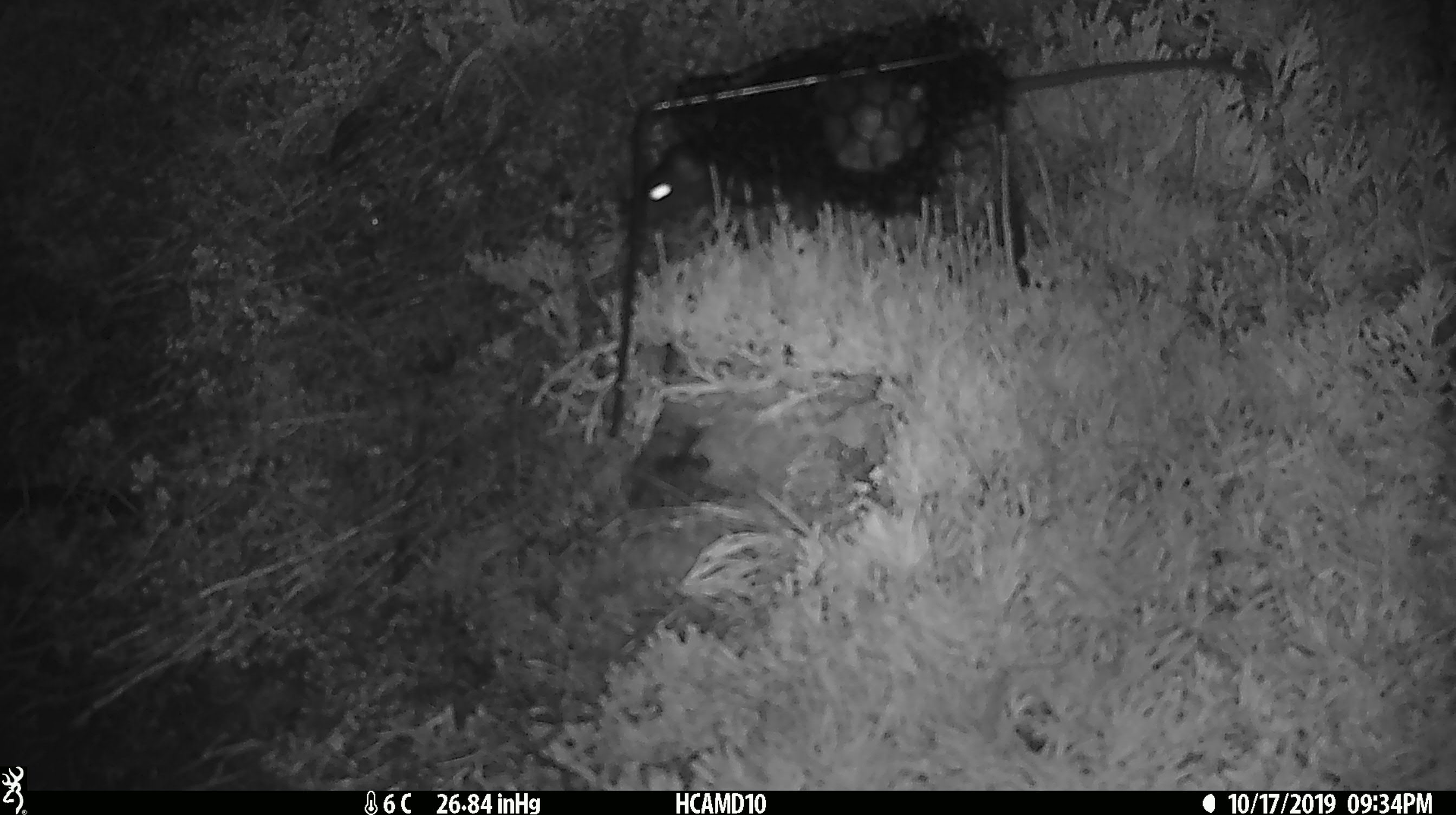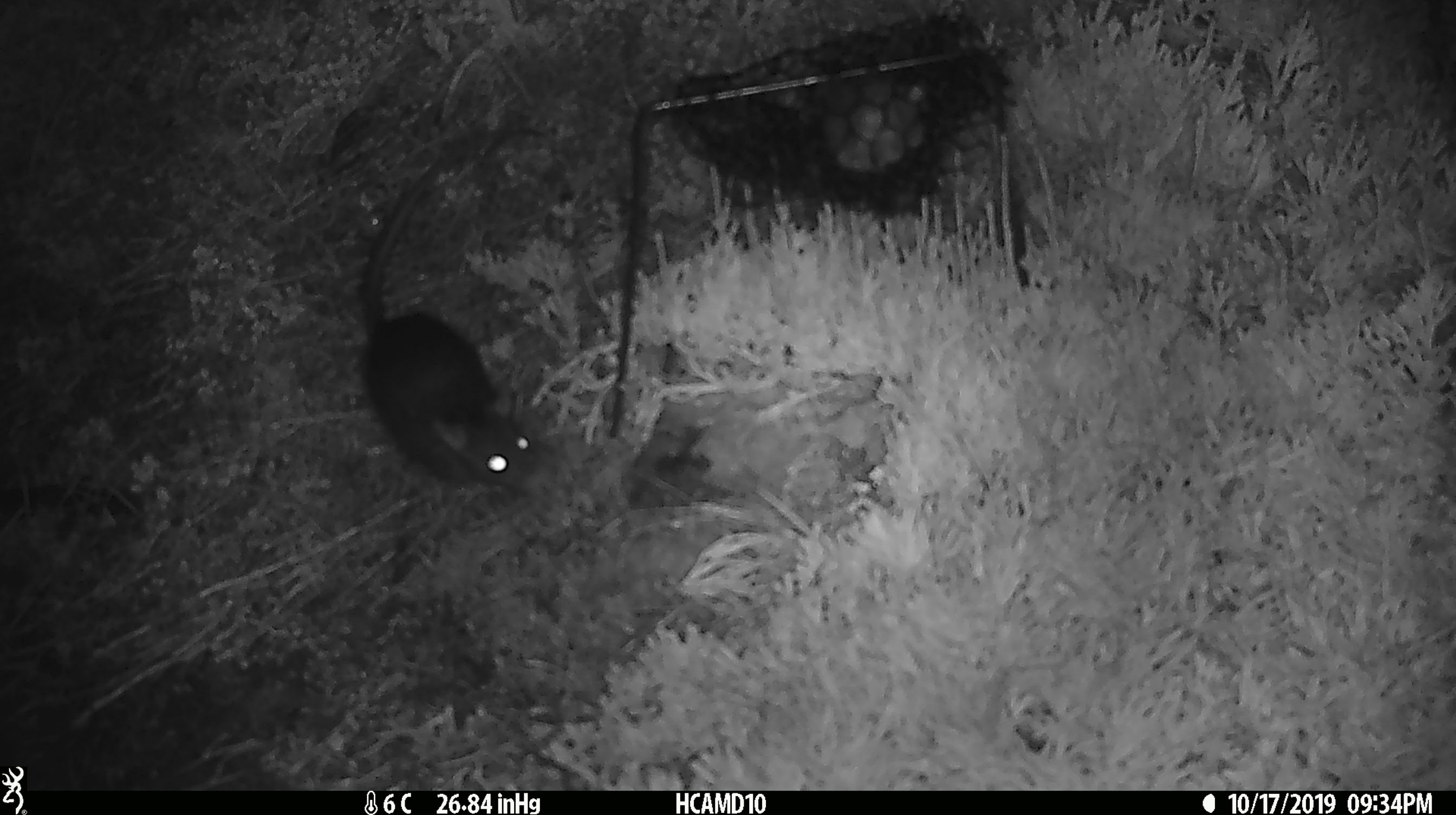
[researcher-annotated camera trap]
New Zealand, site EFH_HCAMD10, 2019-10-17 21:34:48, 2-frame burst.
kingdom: Animalia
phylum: Chordata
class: Mammalia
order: Rodentia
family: Muridae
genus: Rattus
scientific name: Rattus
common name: rat